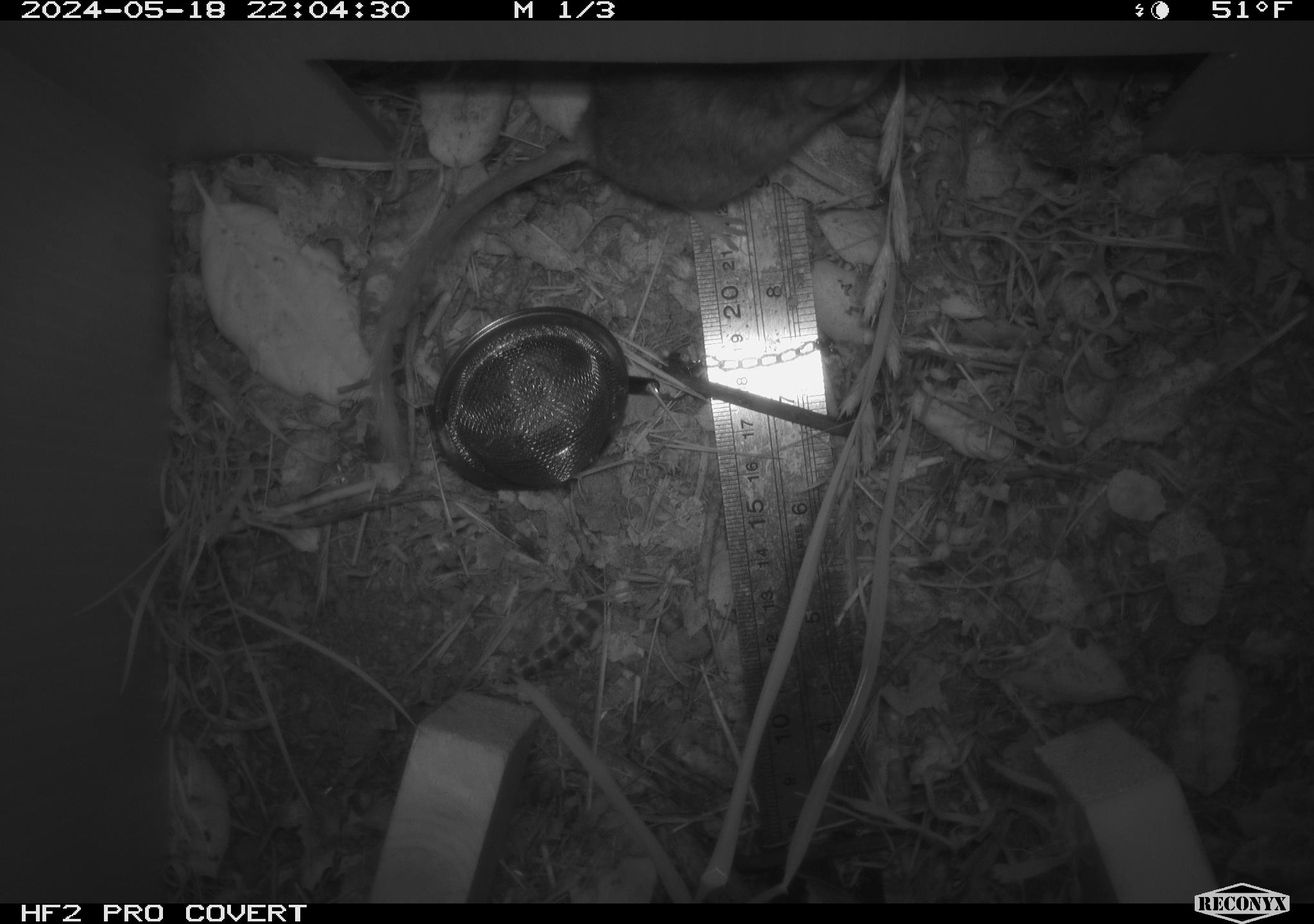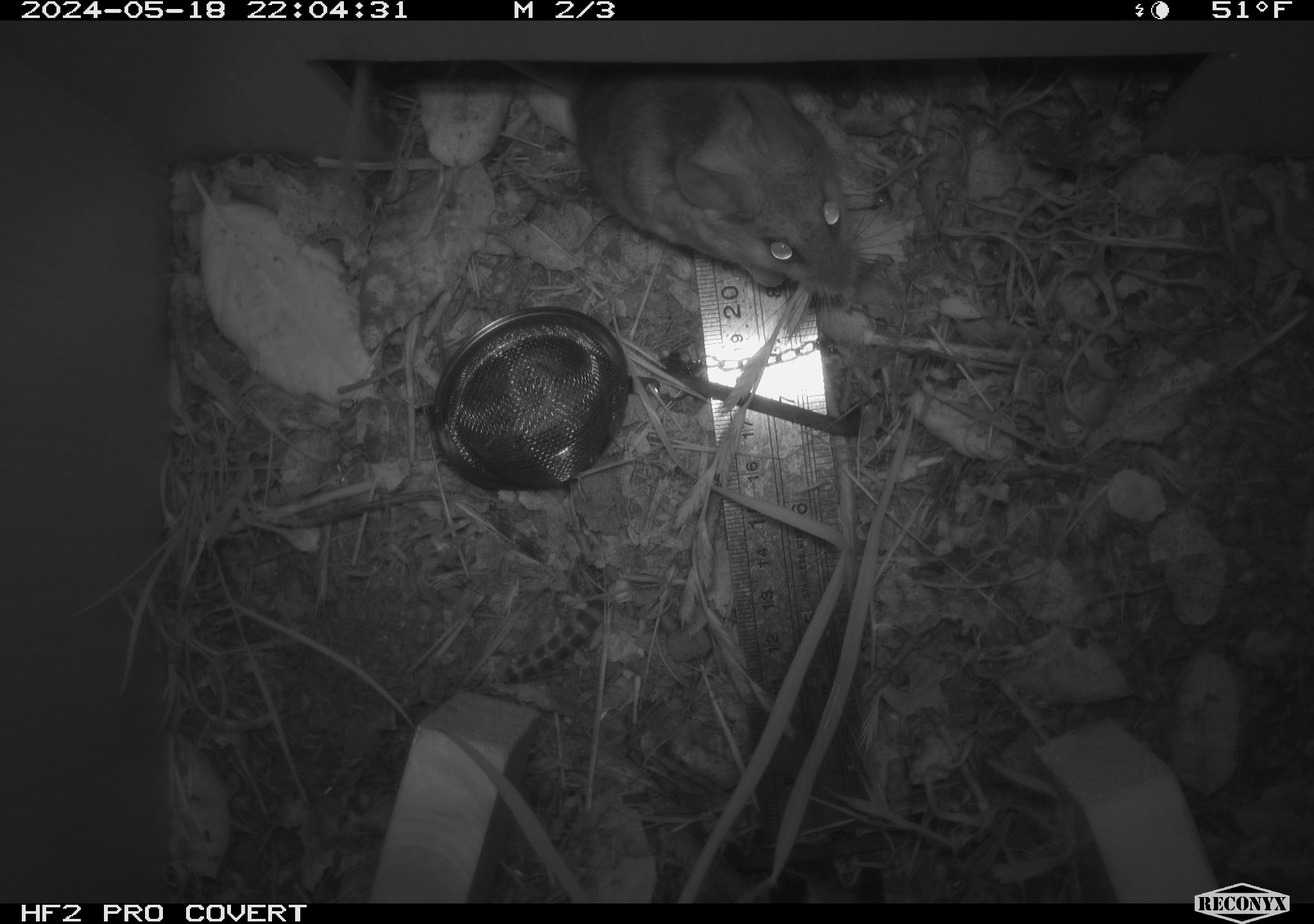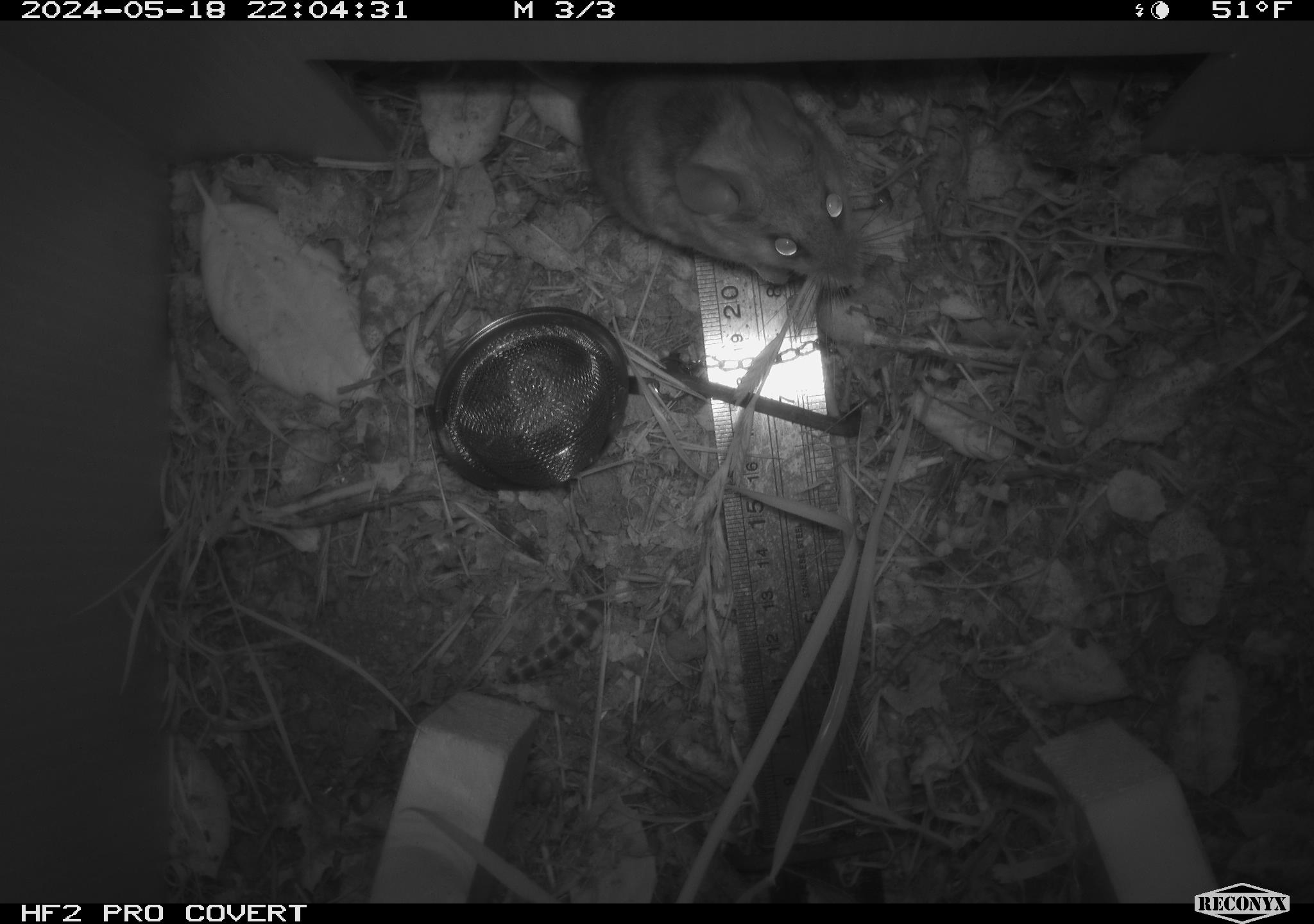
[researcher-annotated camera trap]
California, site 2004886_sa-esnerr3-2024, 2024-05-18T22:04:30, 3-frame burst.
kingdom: Animalia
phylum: Chordata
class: Mammalia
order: Rodentia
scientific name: Rodentia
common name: rodent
Rodent (Rodentia).